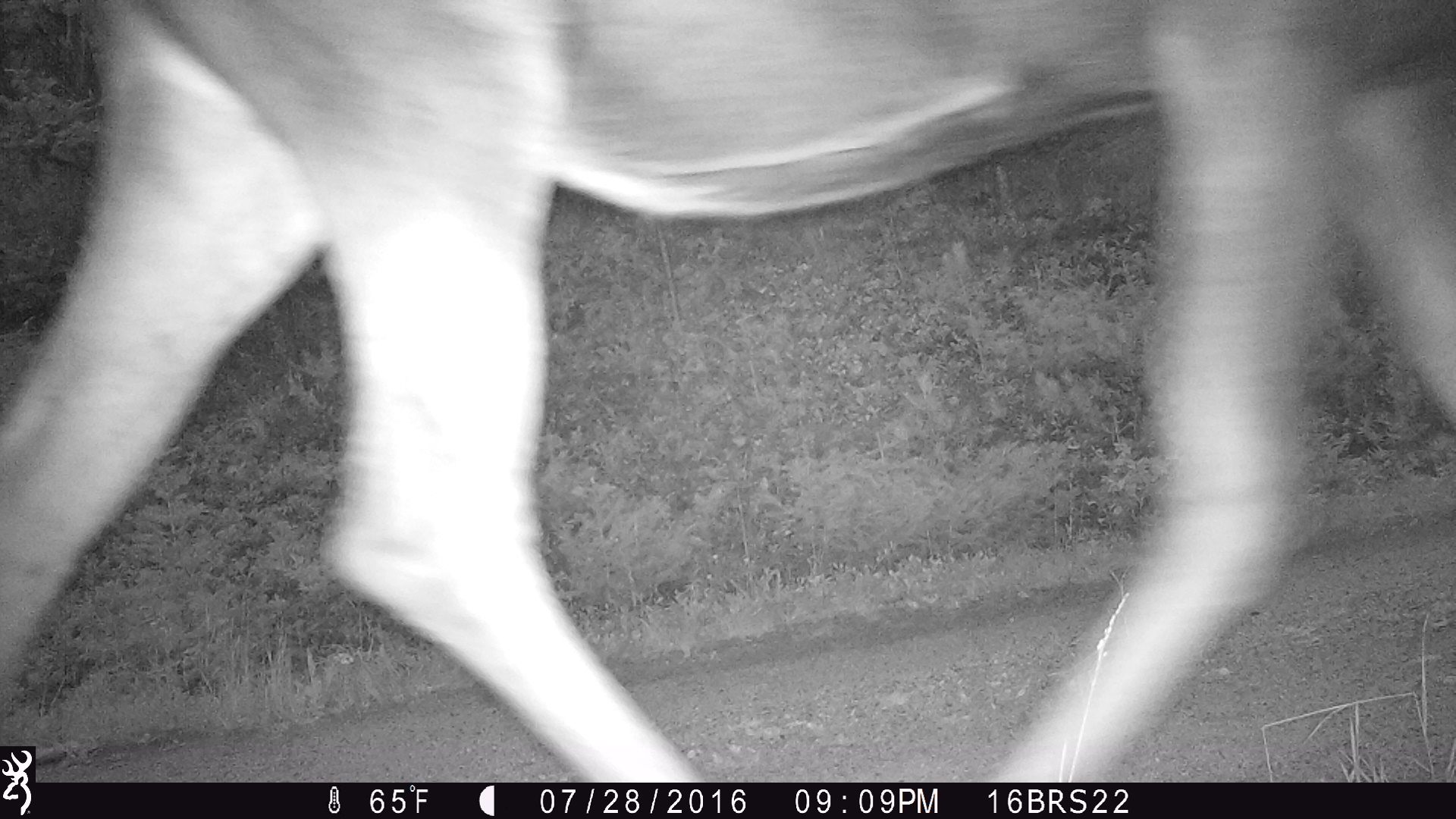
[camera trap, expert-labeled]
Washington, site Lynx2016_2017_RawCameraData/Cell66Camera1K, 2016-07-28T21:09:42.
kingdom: Animalia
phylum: Chordata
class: Mammalia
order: Artiodactyla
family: Cervidae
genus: Alces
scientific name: Alces alces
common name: moose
Alces alces (moose). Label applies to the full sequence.